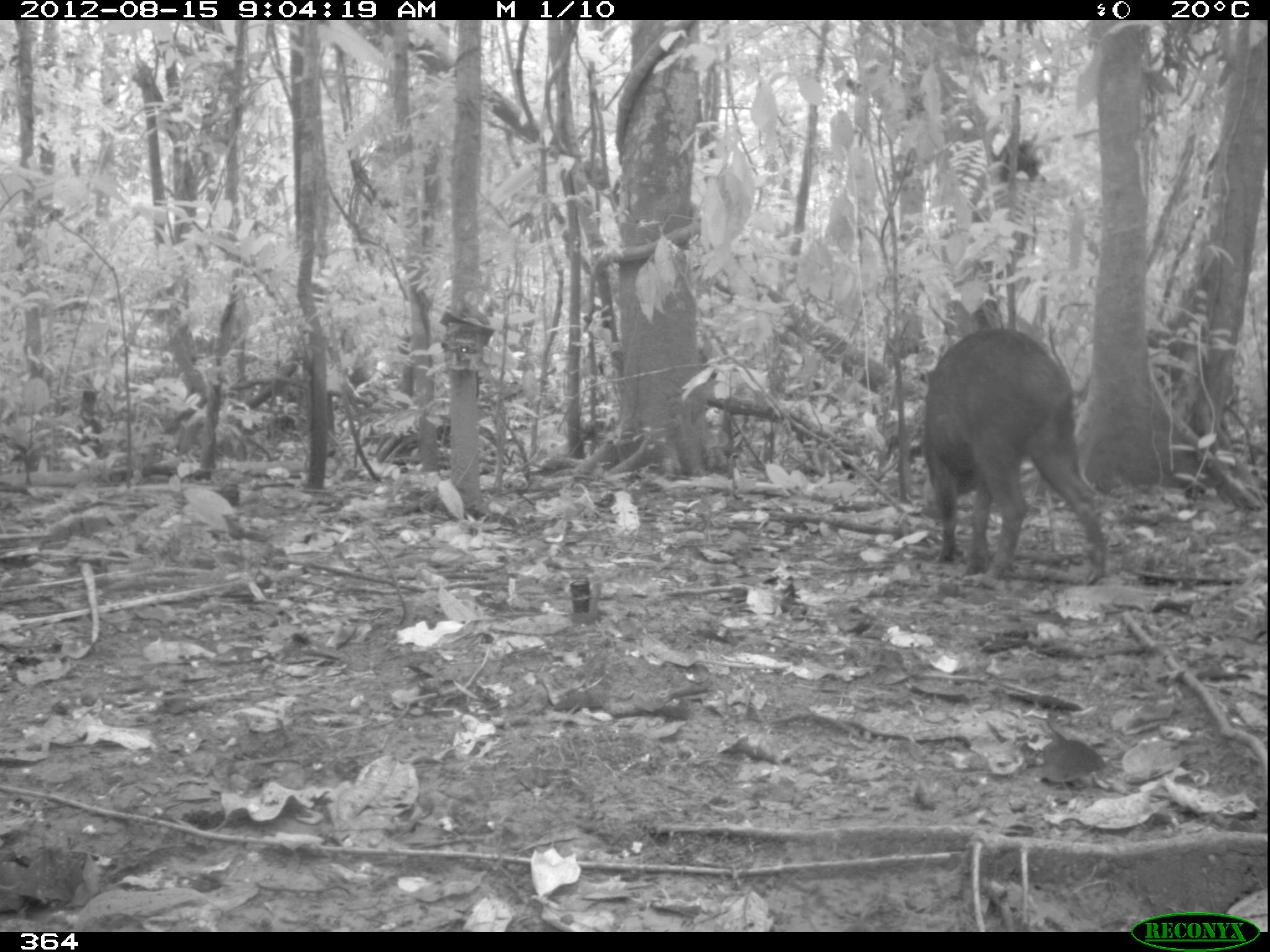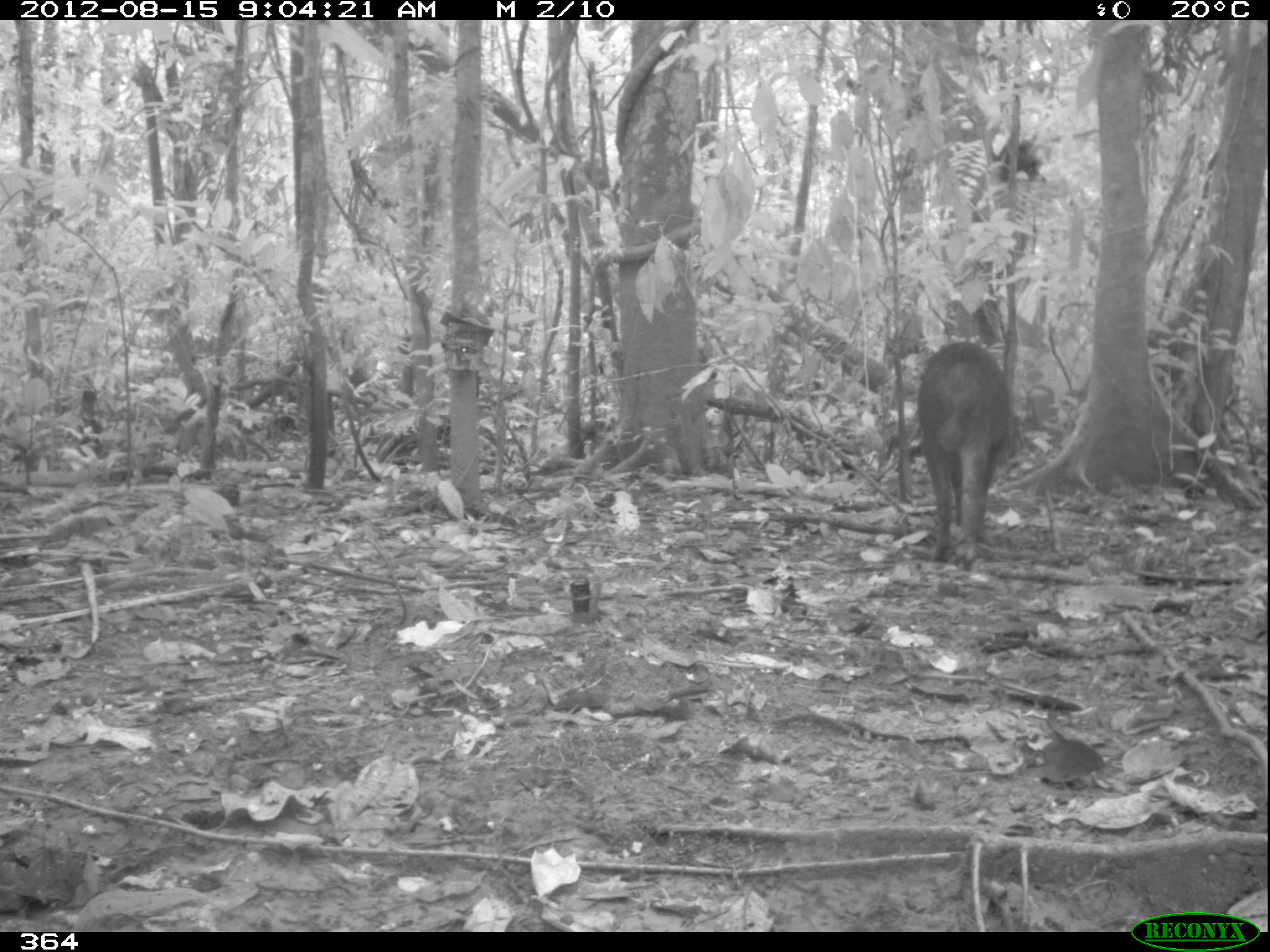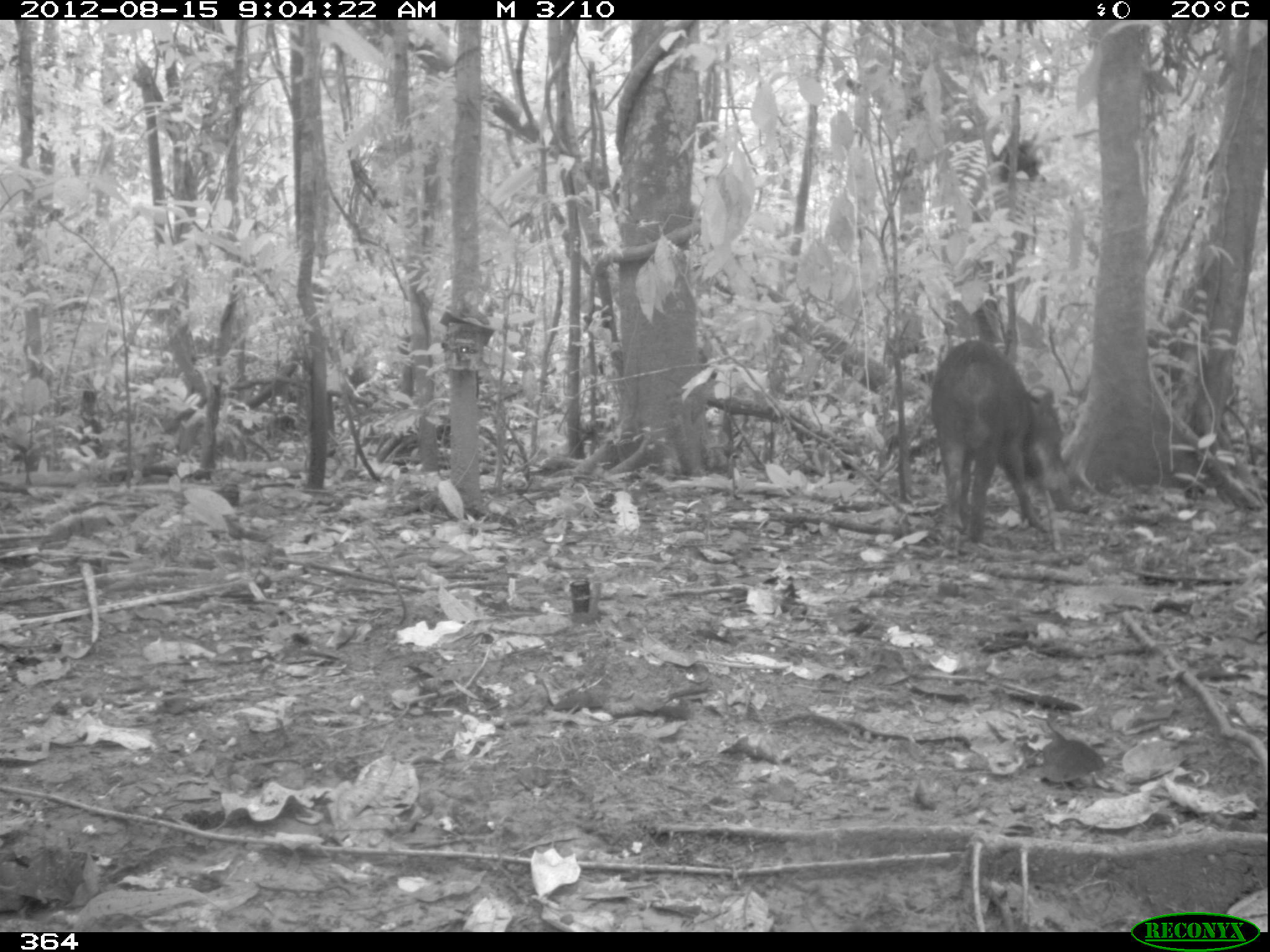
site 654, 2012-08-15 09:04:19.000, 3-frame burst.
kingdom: Animalia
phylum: Chordata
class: Mammalia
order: Artiodactyla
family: Tayassuidae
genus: Tayassu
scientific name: Tayassu pecari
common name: white-lipped peccary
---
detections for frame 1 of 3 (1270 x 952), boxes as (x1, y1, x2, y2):
tayassu pecari: (917, 327, 1108, 585)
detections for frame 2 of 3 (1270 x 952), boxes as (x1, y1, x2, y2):
tayassu pecari: (916, 341, 1012, 572)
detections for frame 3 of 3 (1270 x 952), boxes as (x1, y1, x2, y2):
tayassu pecari: (931, 337, 1068, 542)